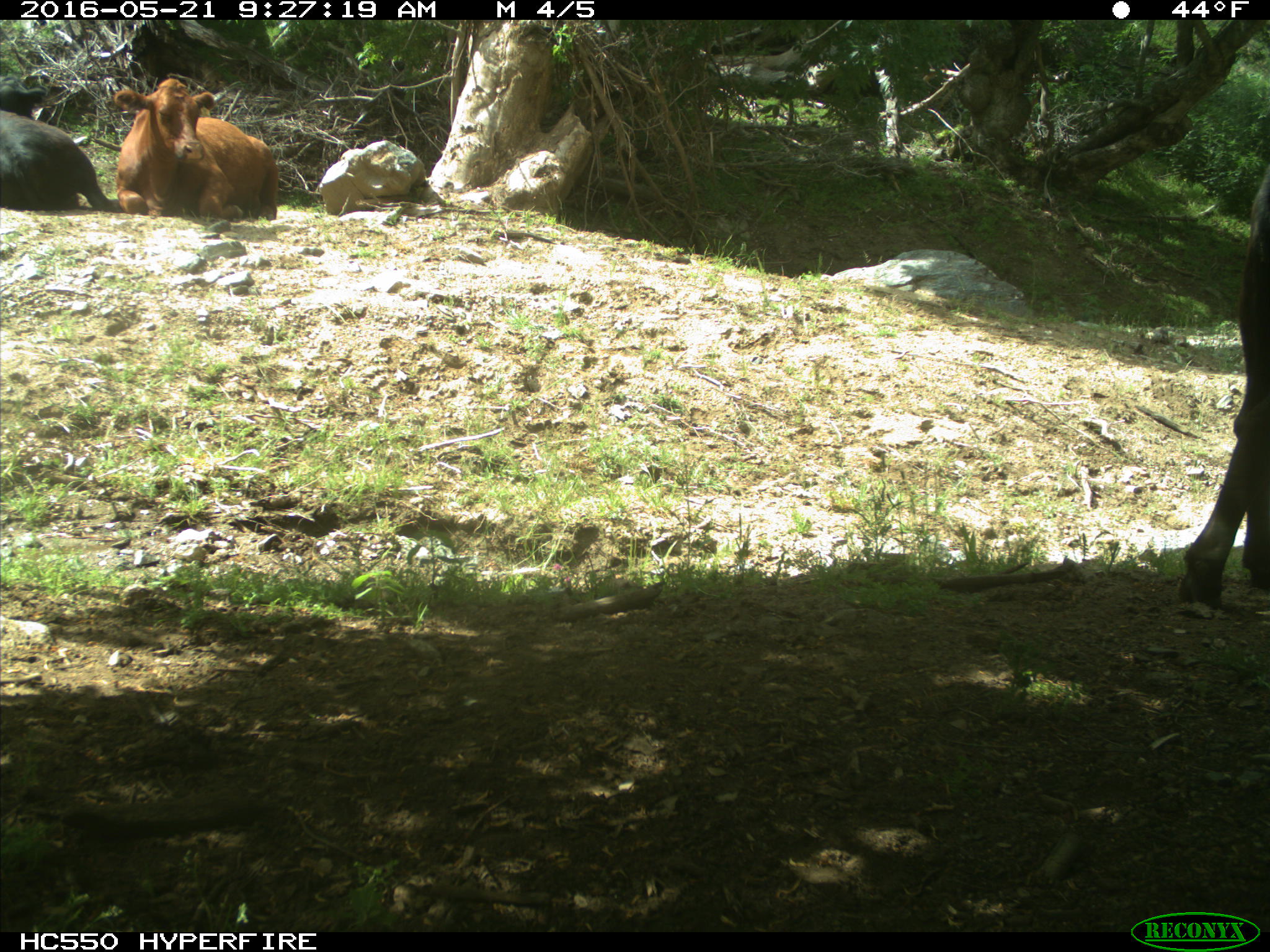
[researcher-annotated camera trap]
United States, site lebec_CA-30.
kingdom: Animalia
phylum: Chordata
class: Mammalia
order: Artiodactyla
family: Bovidae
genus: Bos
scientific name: Bos taurus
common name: domestic cow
Bos taurus (domestic cow).